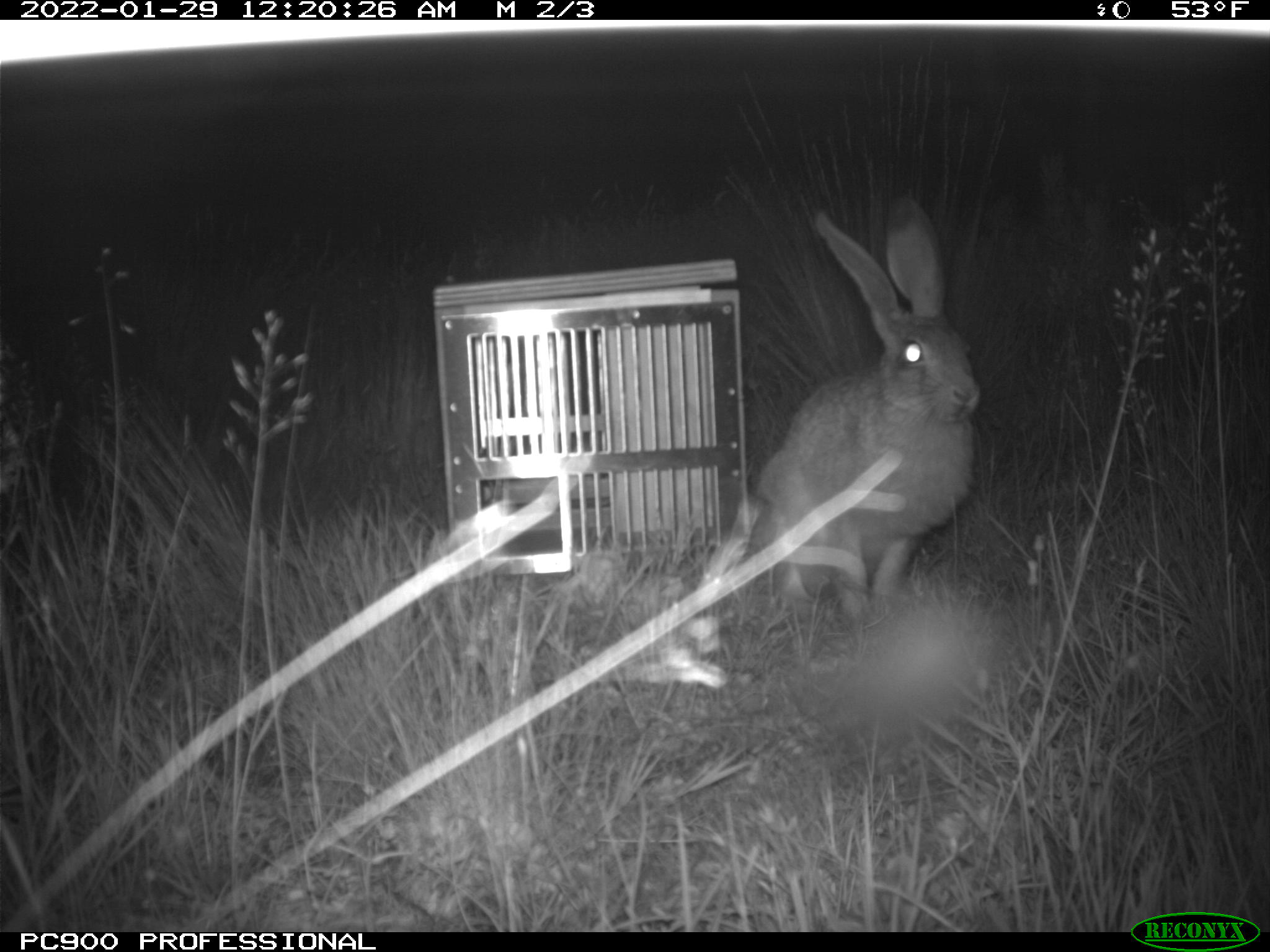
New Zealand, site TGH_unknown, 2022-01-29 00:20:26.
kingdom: Animalia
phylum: Chordata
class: Mammalia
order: Lagomorpha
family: Leporidae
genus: Lepus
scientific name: Lepus europaeus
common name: brown hare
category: hare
Hare (brown hare) (Lepus europaeus).